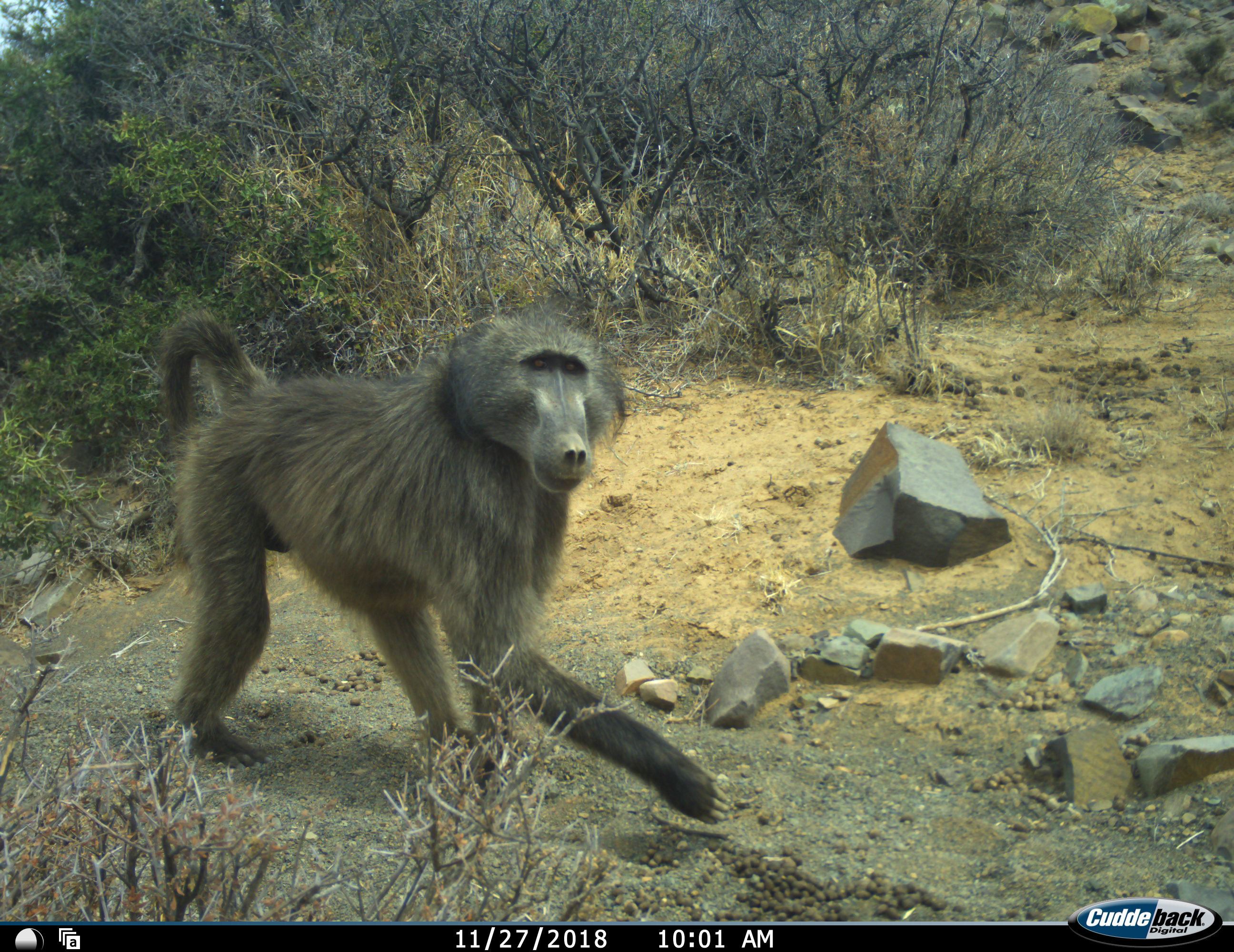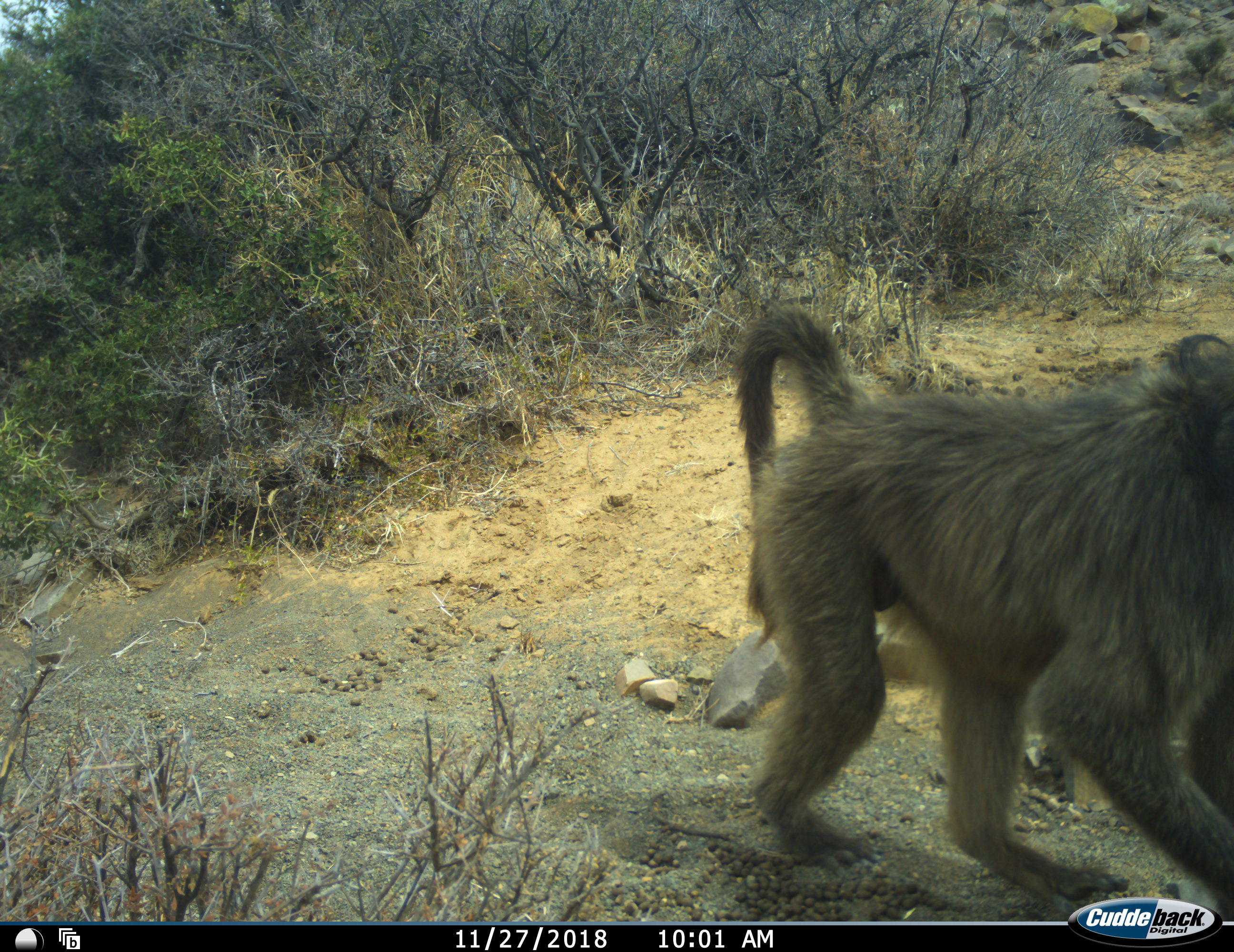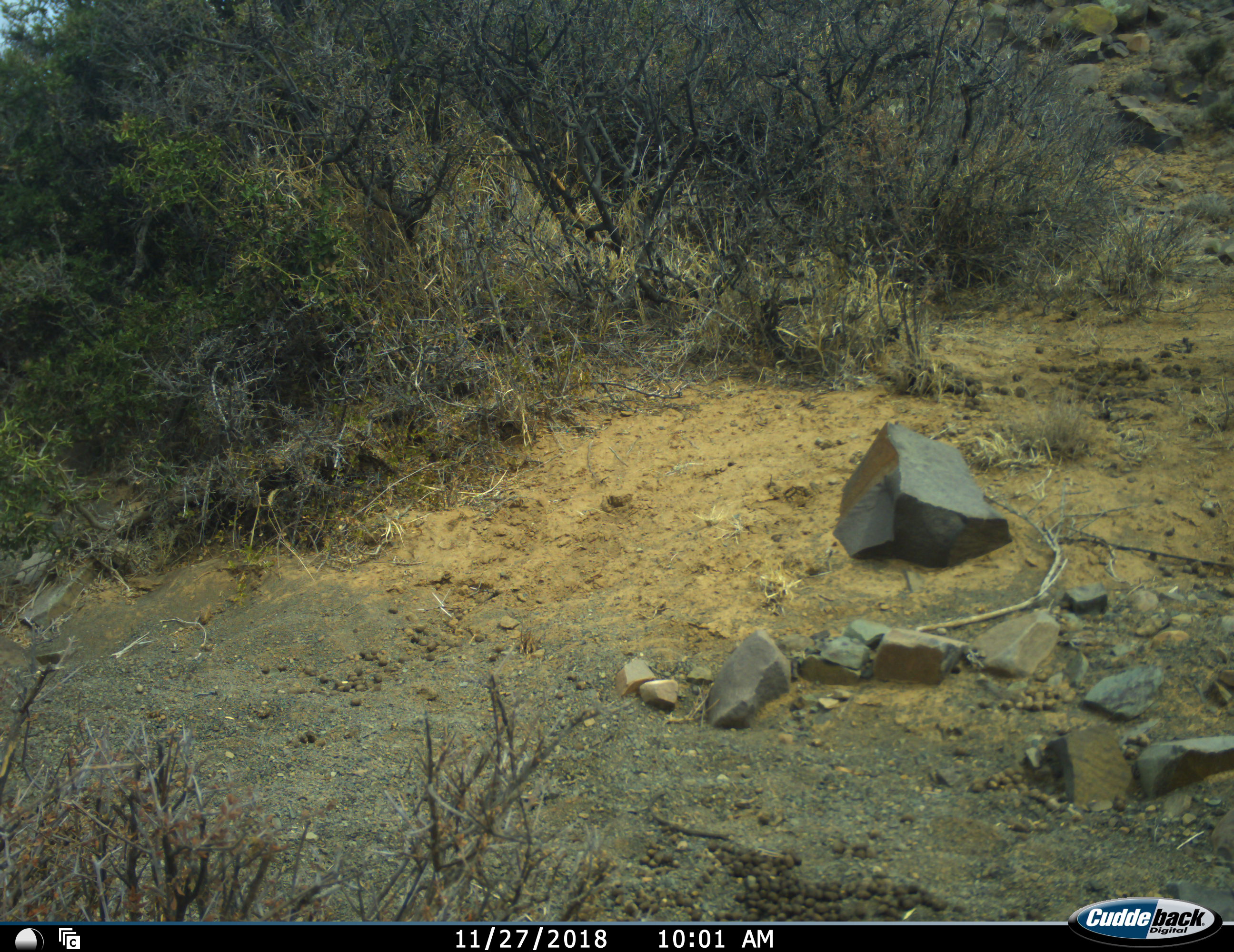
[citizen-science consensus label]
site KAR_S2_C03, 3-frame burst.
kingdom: Animalia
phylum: Chordata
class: Mammalia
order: Primates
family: Cercopithecidae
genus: Papio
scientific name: Papio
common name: baboon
Baboon (Papio), count 1. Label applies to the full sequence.